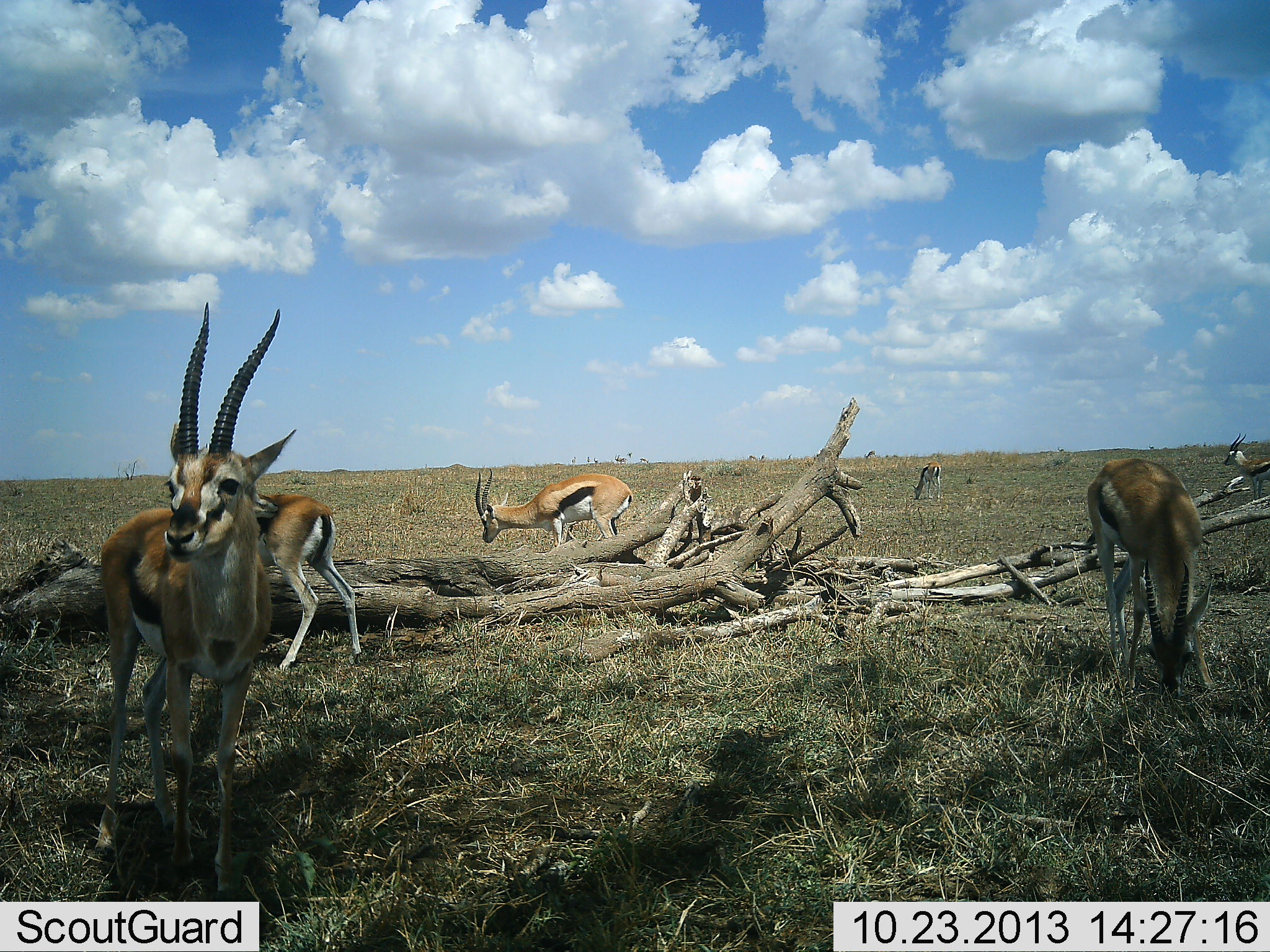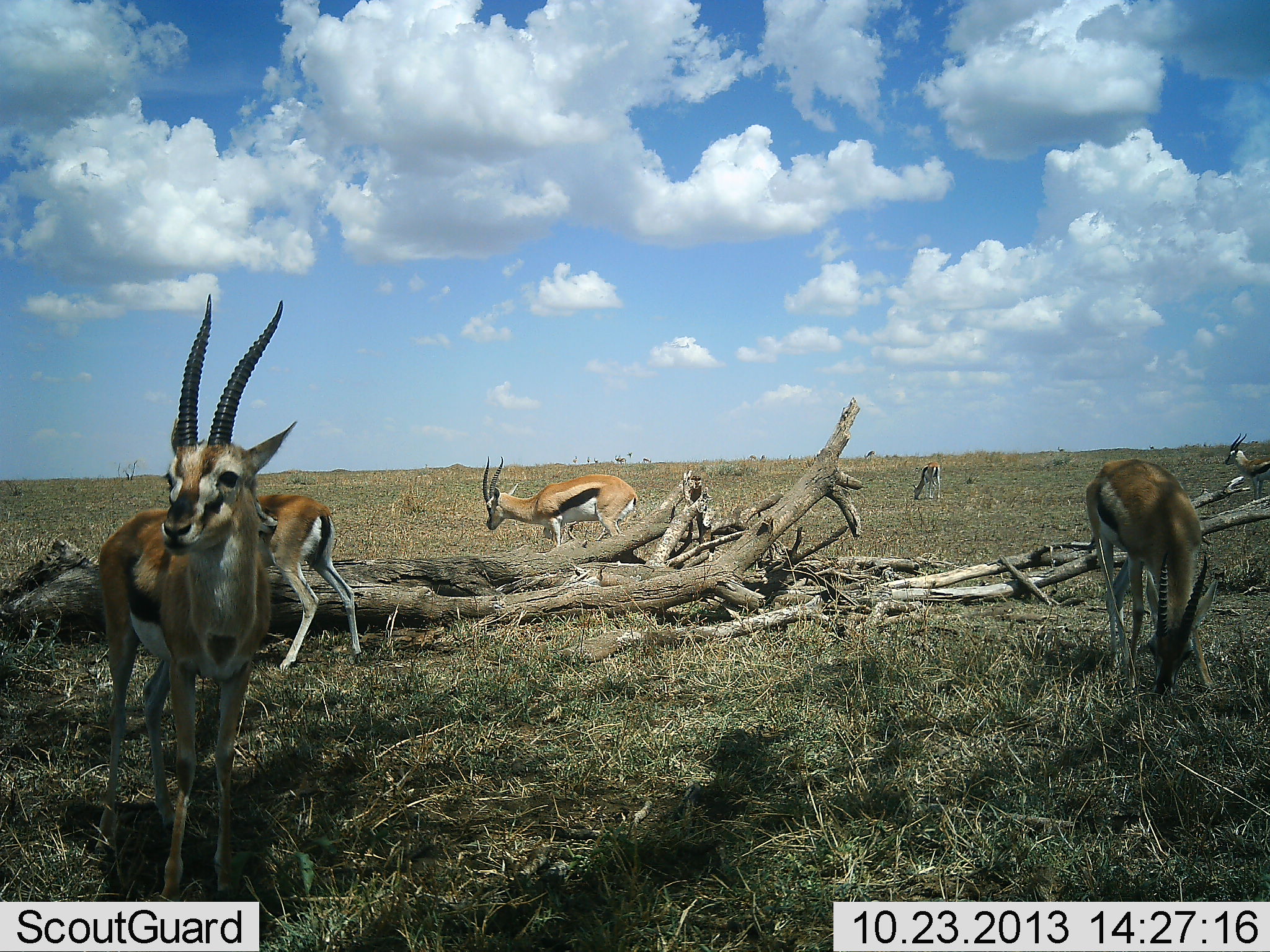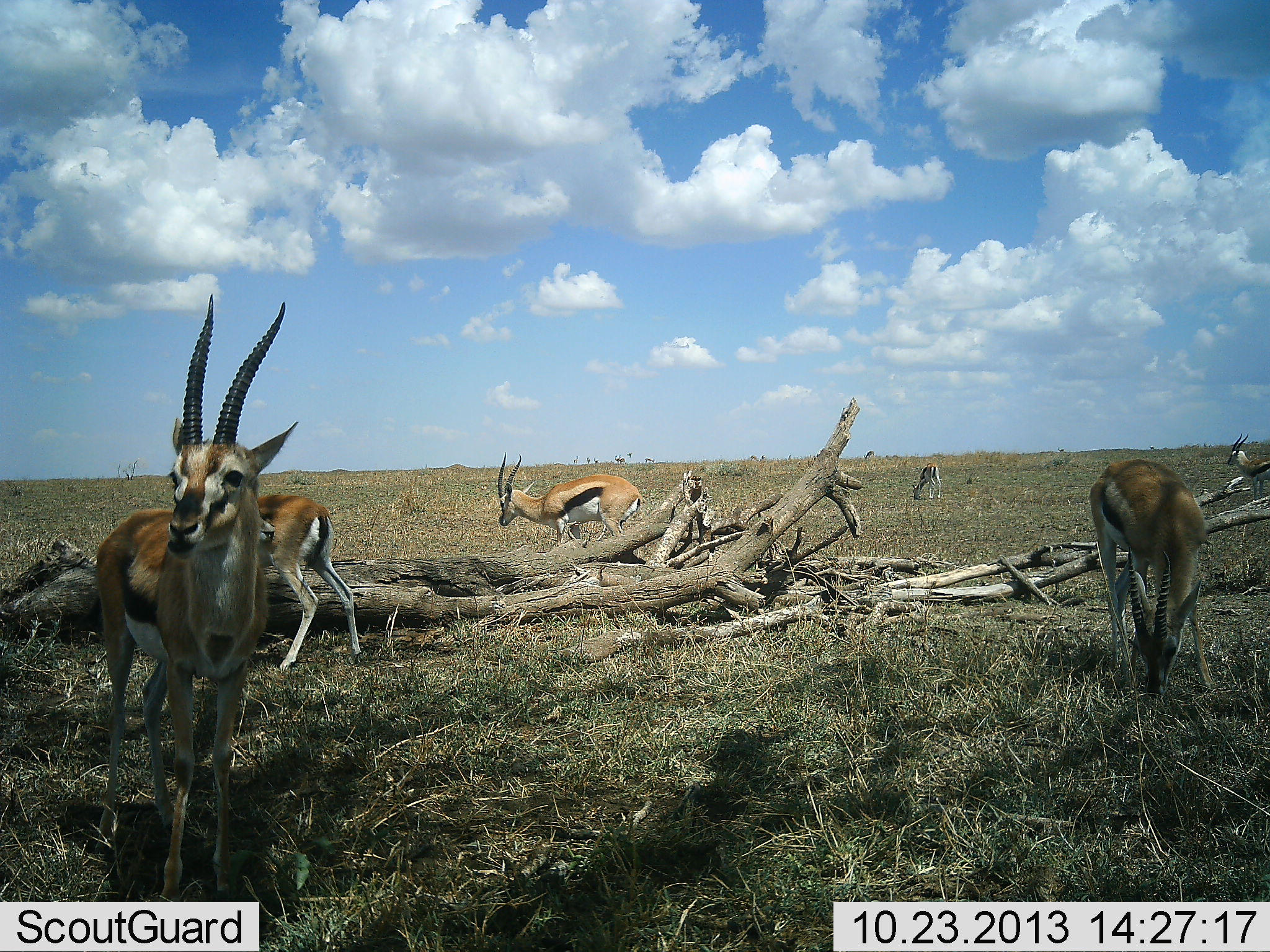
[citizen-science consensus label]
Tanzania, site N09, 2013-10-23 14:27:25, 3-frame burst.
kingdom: Animalia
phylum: Chordata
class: Mammalia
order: Artiodactyla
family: Bovidae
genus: Eudorcas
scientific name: Eudorcas thomsonii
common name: thomson's gazelle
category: gazellethomsons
Gazellethomsons (thomson's gazelle) (Eudorcas thomsonii), count 6. Behavior (volunteer vote fractions): standing 80%, resting 10%, moving 40%, interacting 20%. Young present (vote fraction): 0%. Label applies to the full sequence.